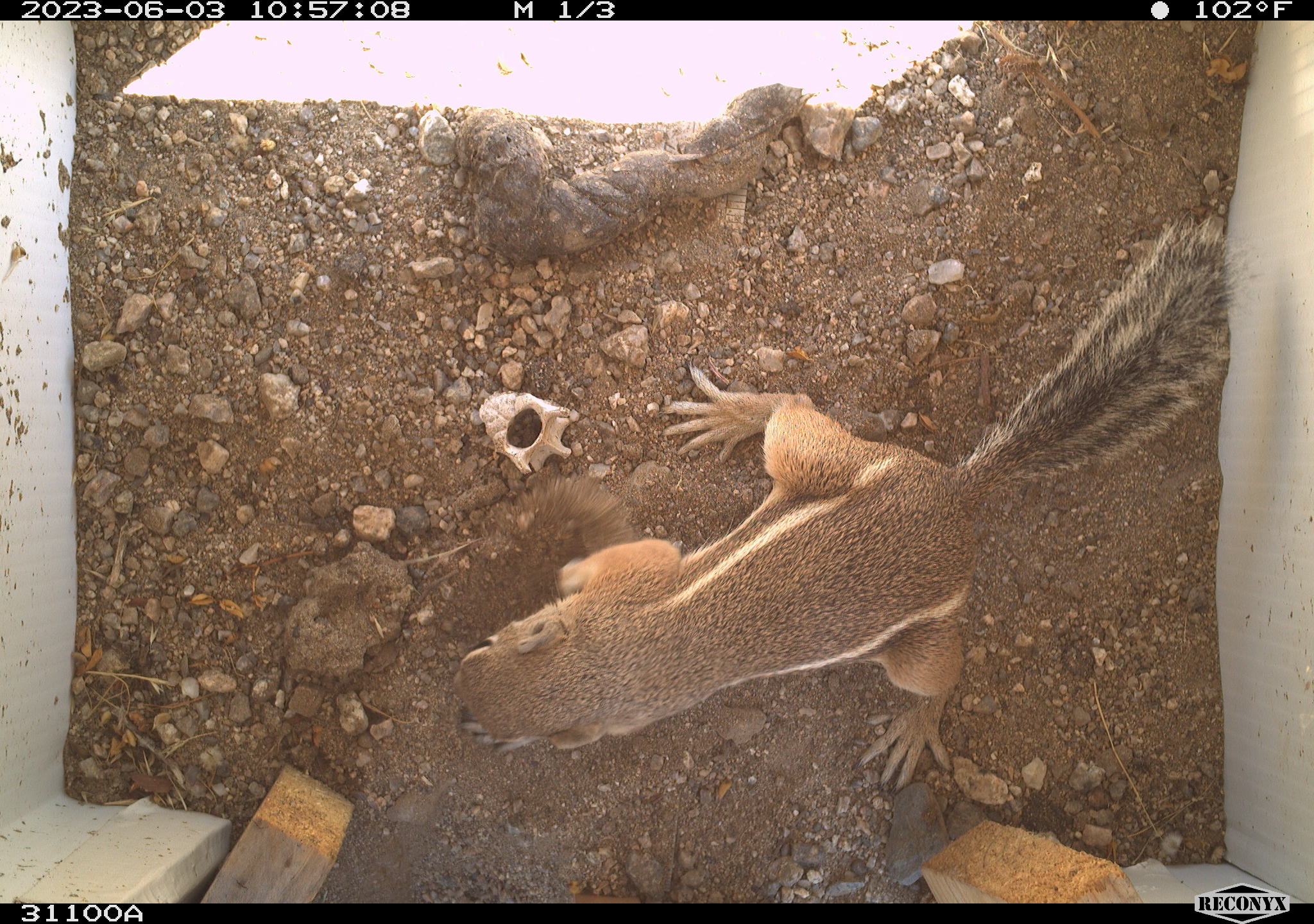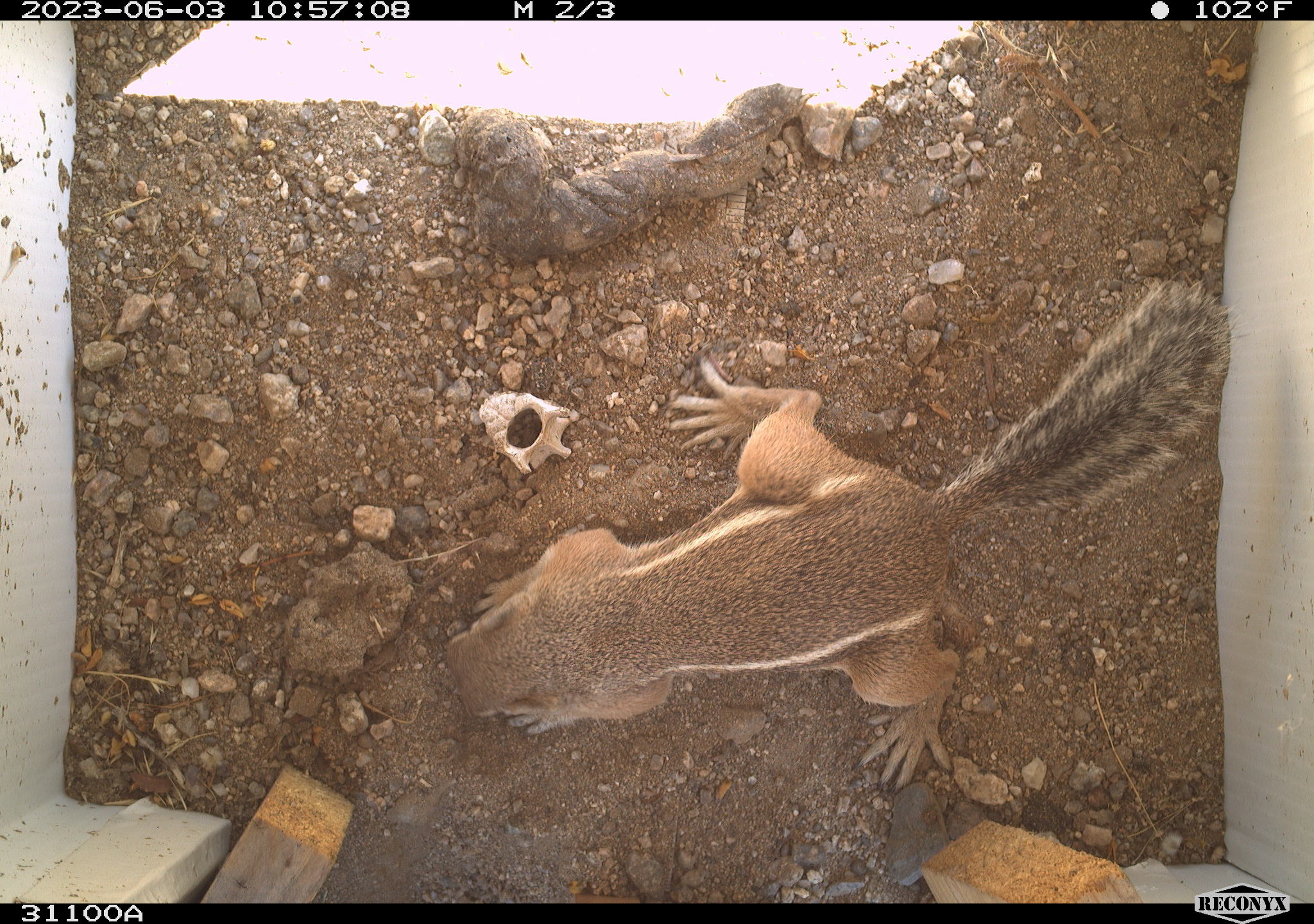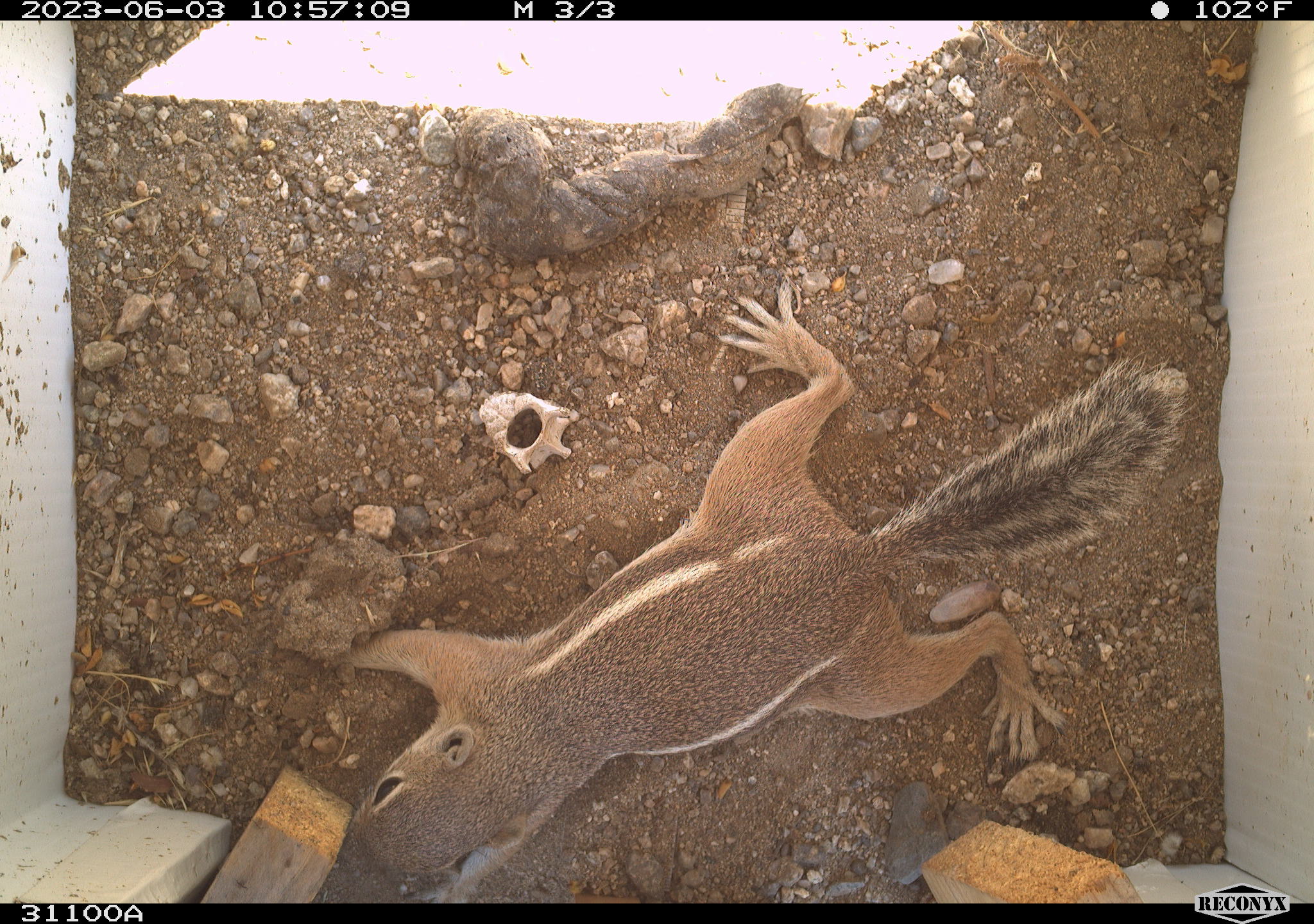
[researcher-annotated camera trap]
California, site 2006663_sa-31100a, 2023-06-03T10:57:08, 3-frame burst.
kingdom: Animalia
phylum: Chordata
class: Mammalia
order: Rodentia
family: Sciuridae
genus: Ammospermophilus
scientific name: Ammospermophilus leucurus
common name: white-tailed antelope squirrel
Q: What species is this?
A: White-tailed antelope squirrel (Ammospermophilus leucurus).